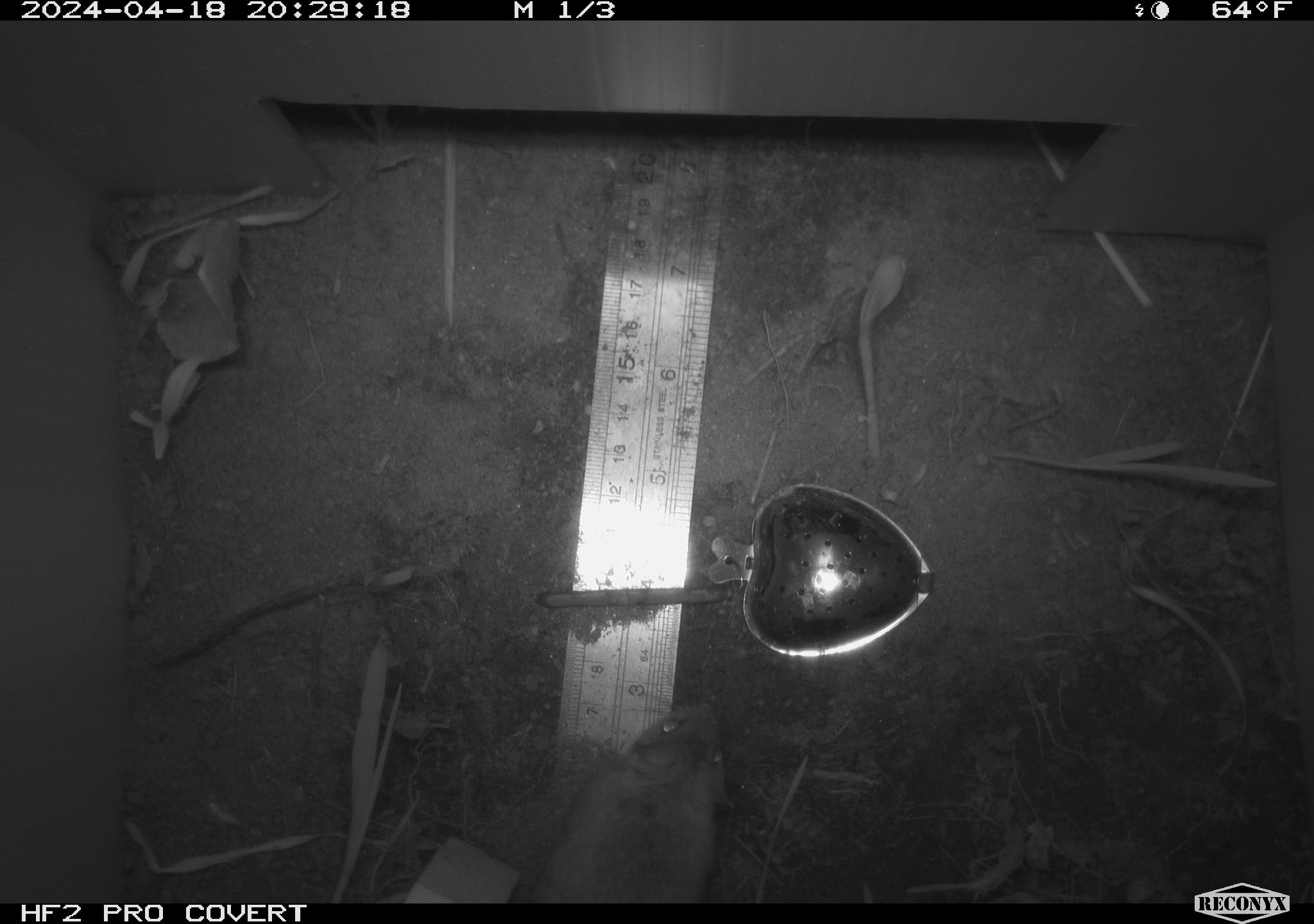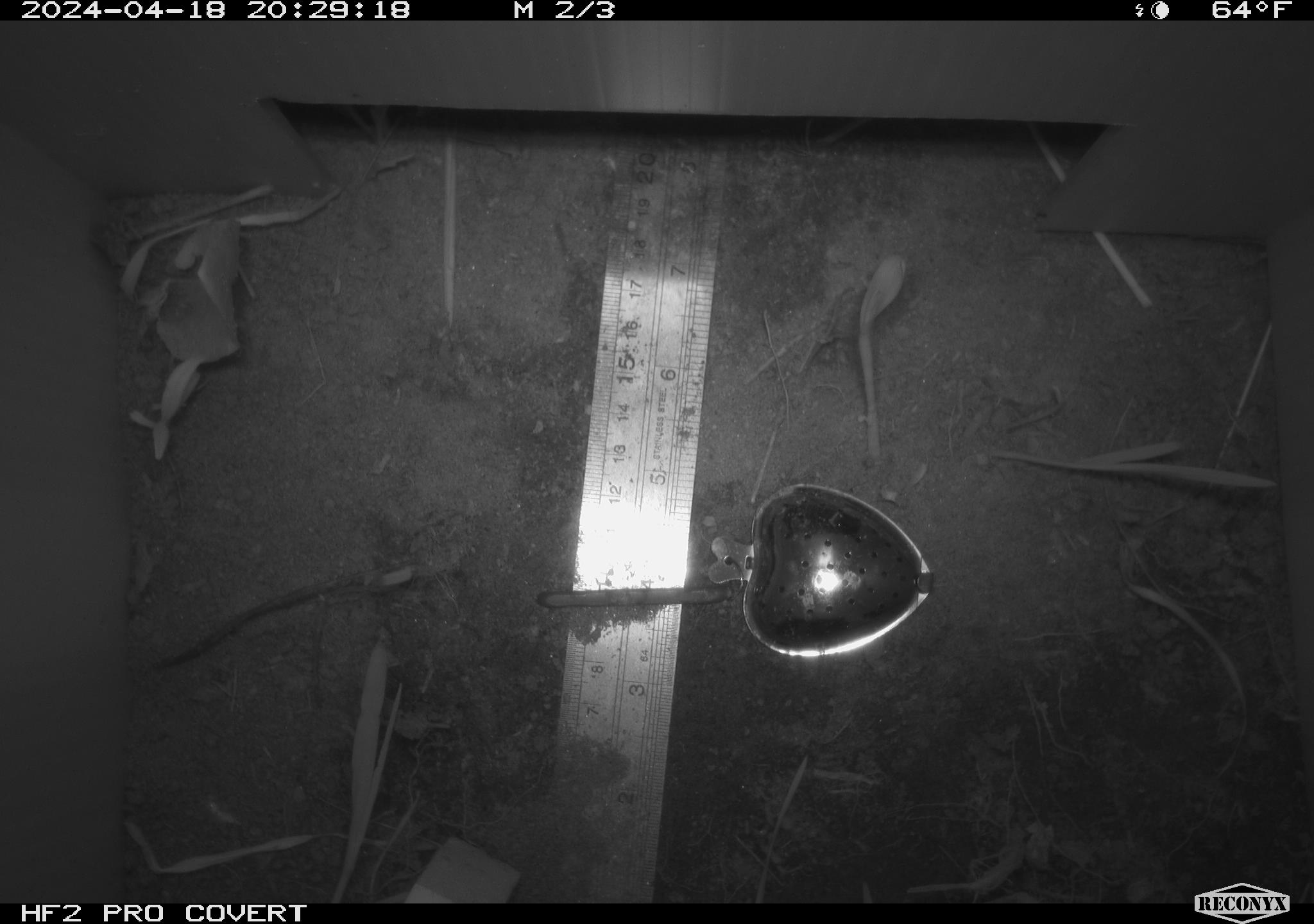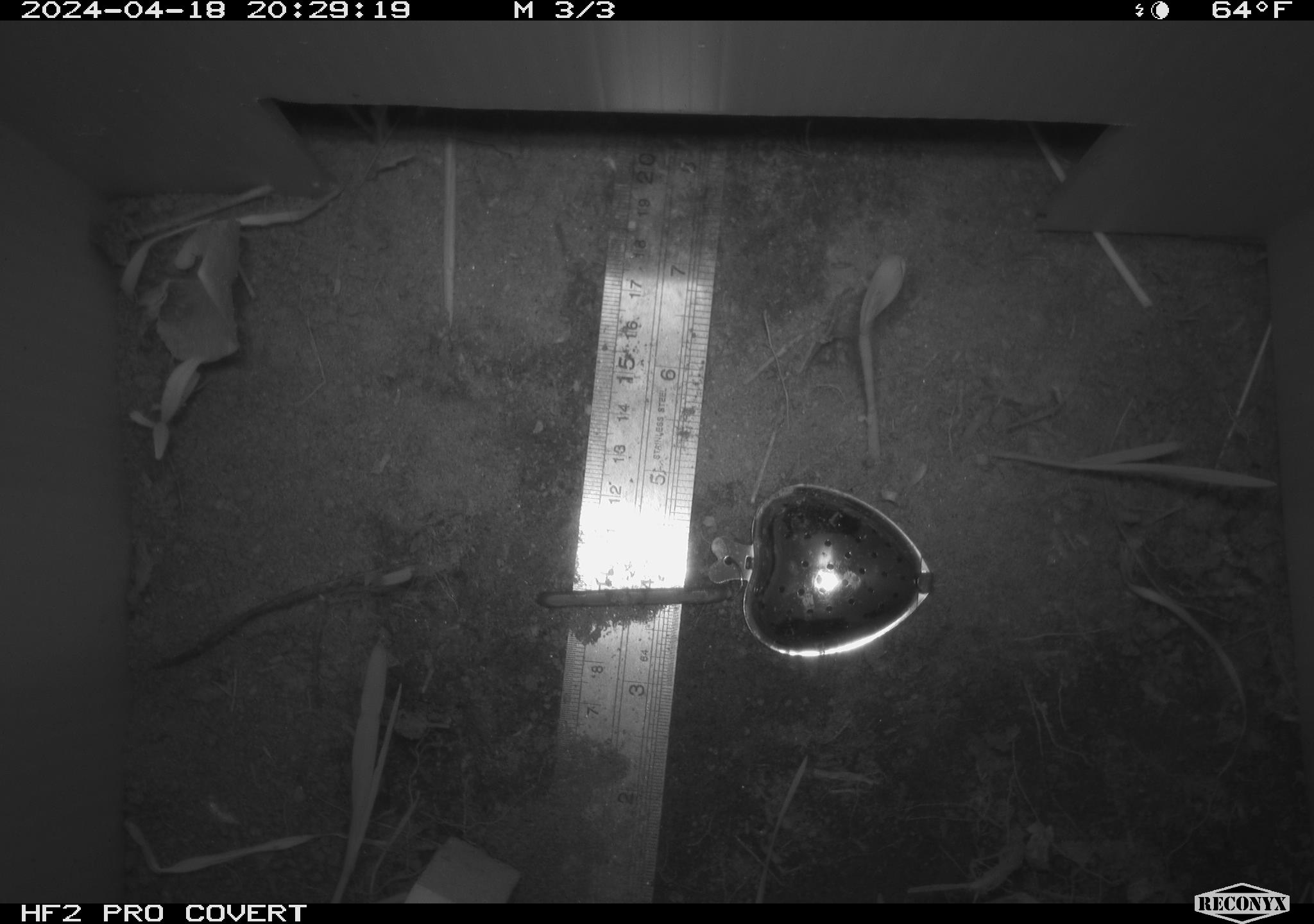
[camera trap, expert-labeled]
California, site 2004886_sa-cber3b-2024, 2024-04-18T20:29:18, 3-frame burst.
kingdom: Animalia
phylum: Chordata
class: Mammalia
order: Rodentia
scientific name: Rodentia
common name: mouse species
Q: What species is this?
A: Mouse species (Rodentia).